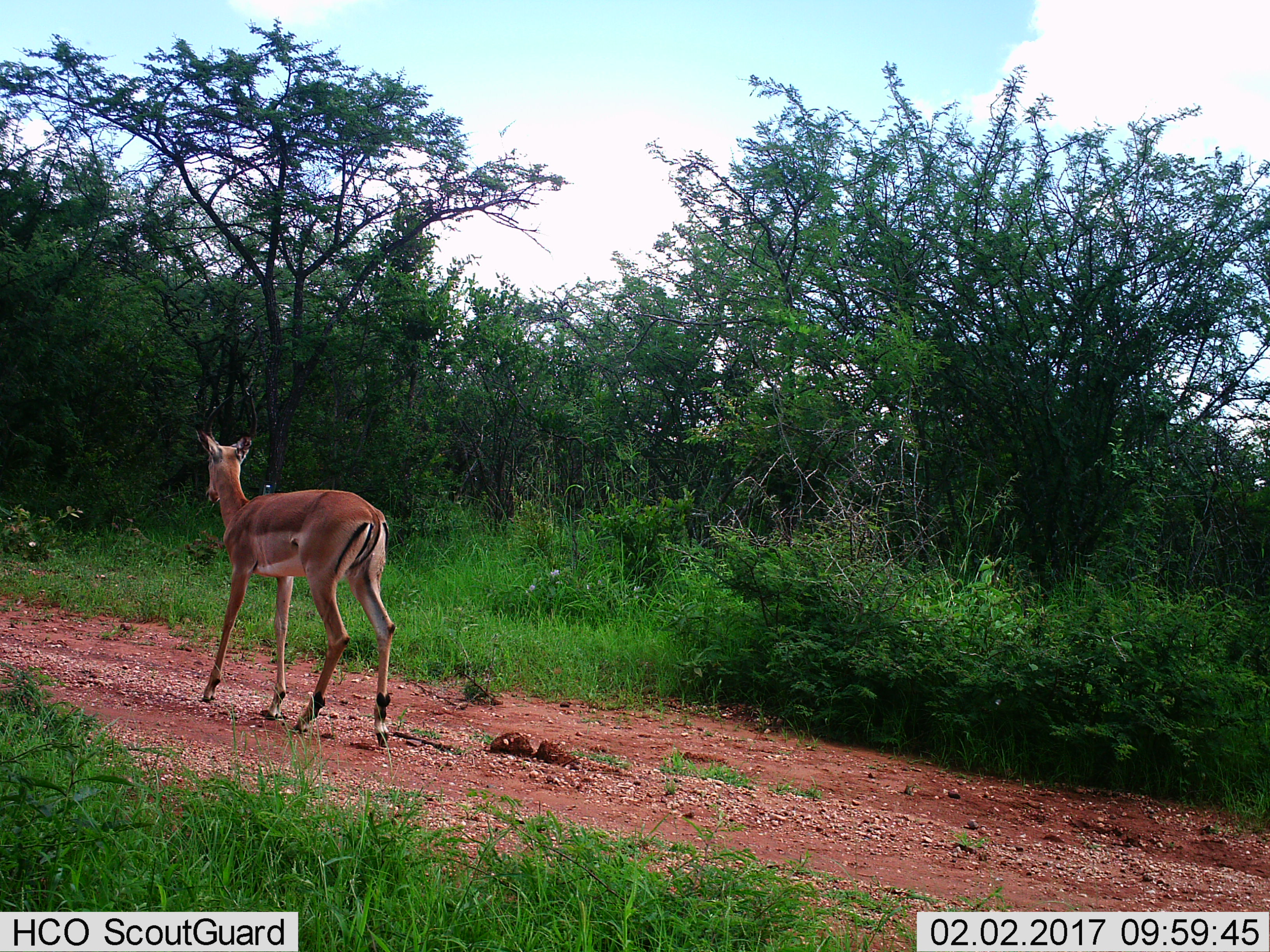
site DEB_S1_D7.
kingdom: Animalia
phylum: Chordata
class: Mammalia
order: Artiodactyla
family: Bovidae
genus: Aepyceros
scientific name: Aepyceros melampus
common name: impala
Impala (Aepyceros melampus), count 1. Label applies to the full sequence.